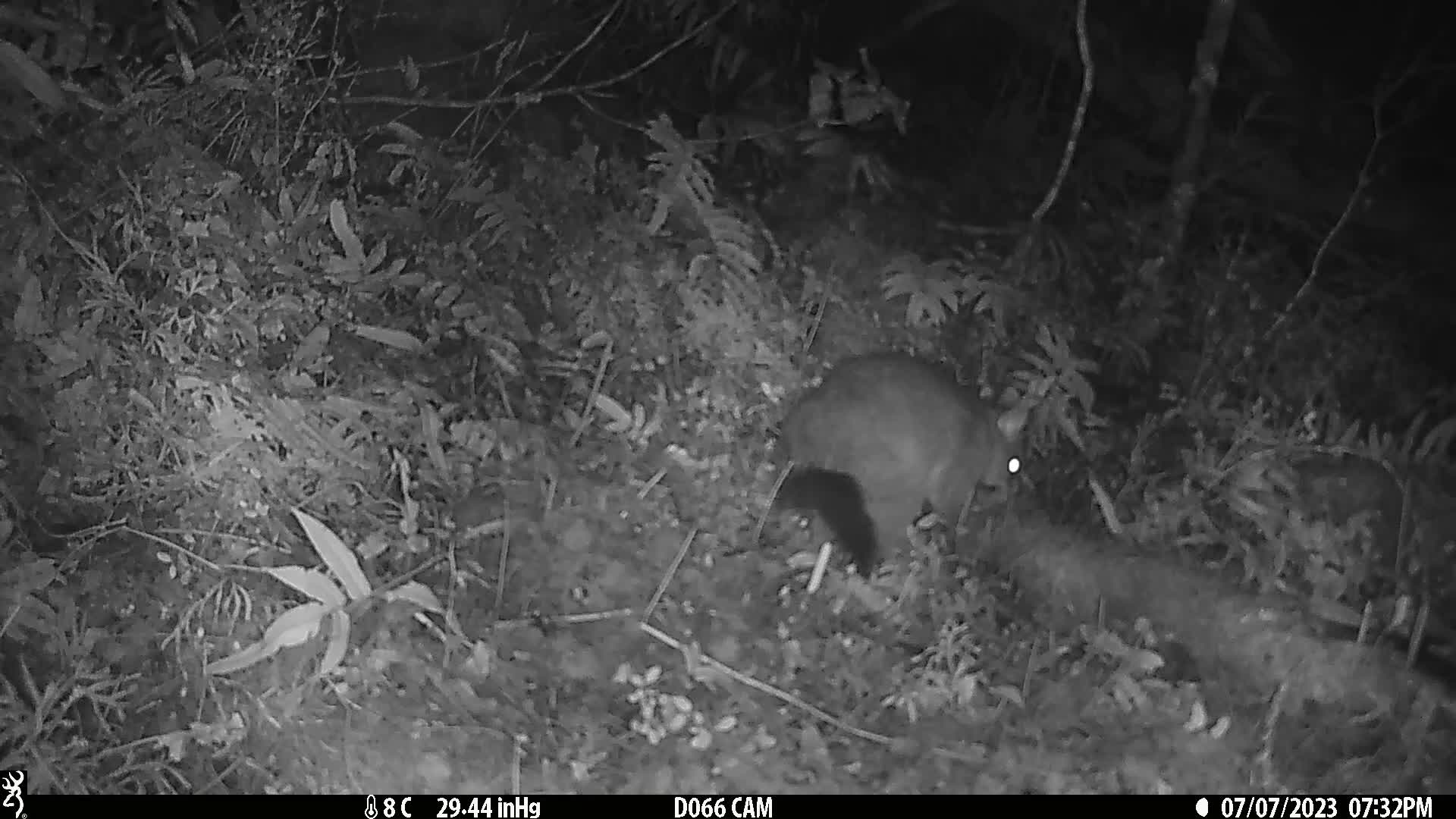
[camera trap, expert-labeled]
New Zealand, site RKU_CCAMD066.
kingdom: Animalia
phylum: Chordata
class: Mammalia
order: Diprotodontia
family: Phalangeridae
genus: Trichosurus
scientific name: Trichosurus vulpecula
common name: common brushtail possum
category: possum